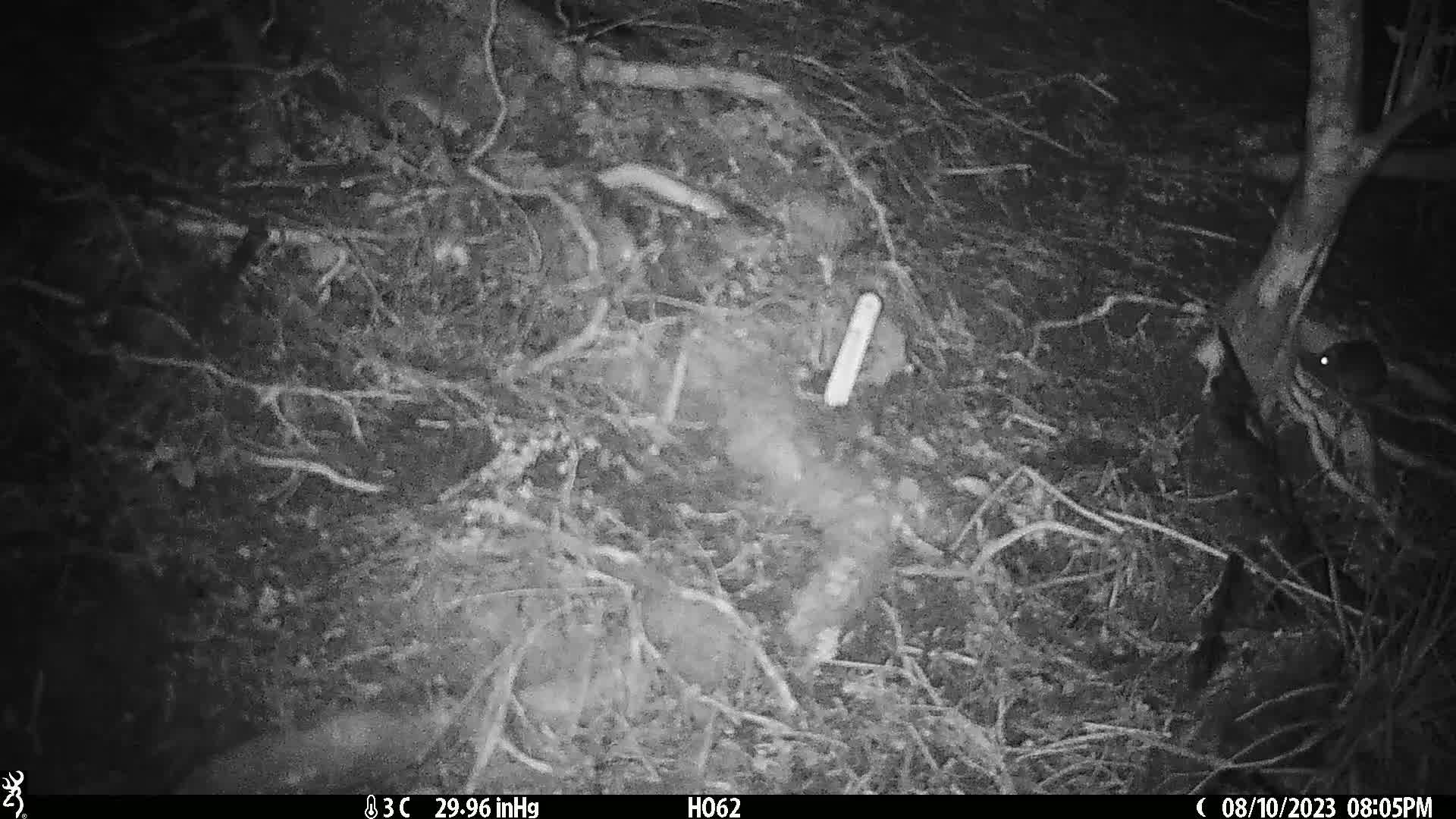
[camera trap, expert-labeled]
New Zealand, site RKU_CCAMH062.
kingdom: Animalia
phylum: Chordata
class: Mammalia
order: Rodentia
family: Muridae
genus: Rattus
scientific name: Rattus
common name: rat